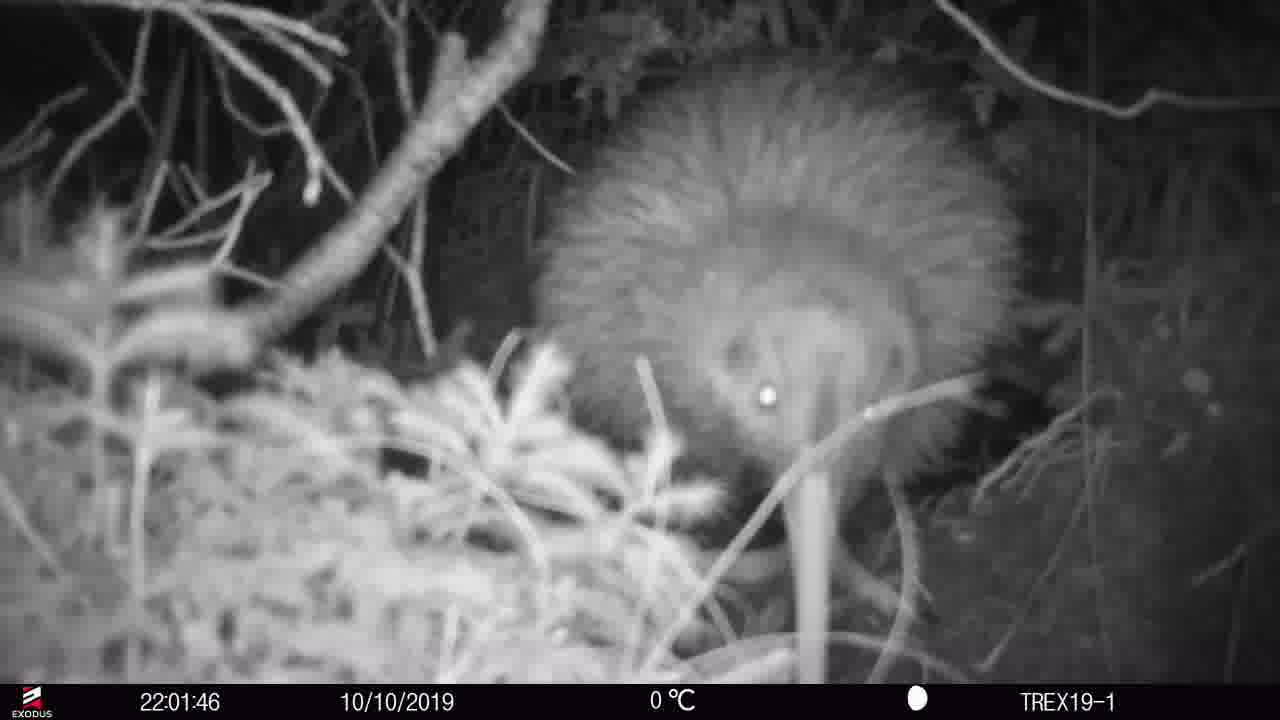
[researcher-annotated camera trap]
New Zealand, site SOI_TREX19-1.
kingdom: Animalia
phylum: Chordata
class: Aves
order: Apterygiformes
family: Apterygidae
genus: Apteryx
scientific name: Apteryx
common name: kiwi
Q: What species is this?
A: Kiwi (Apteryx).